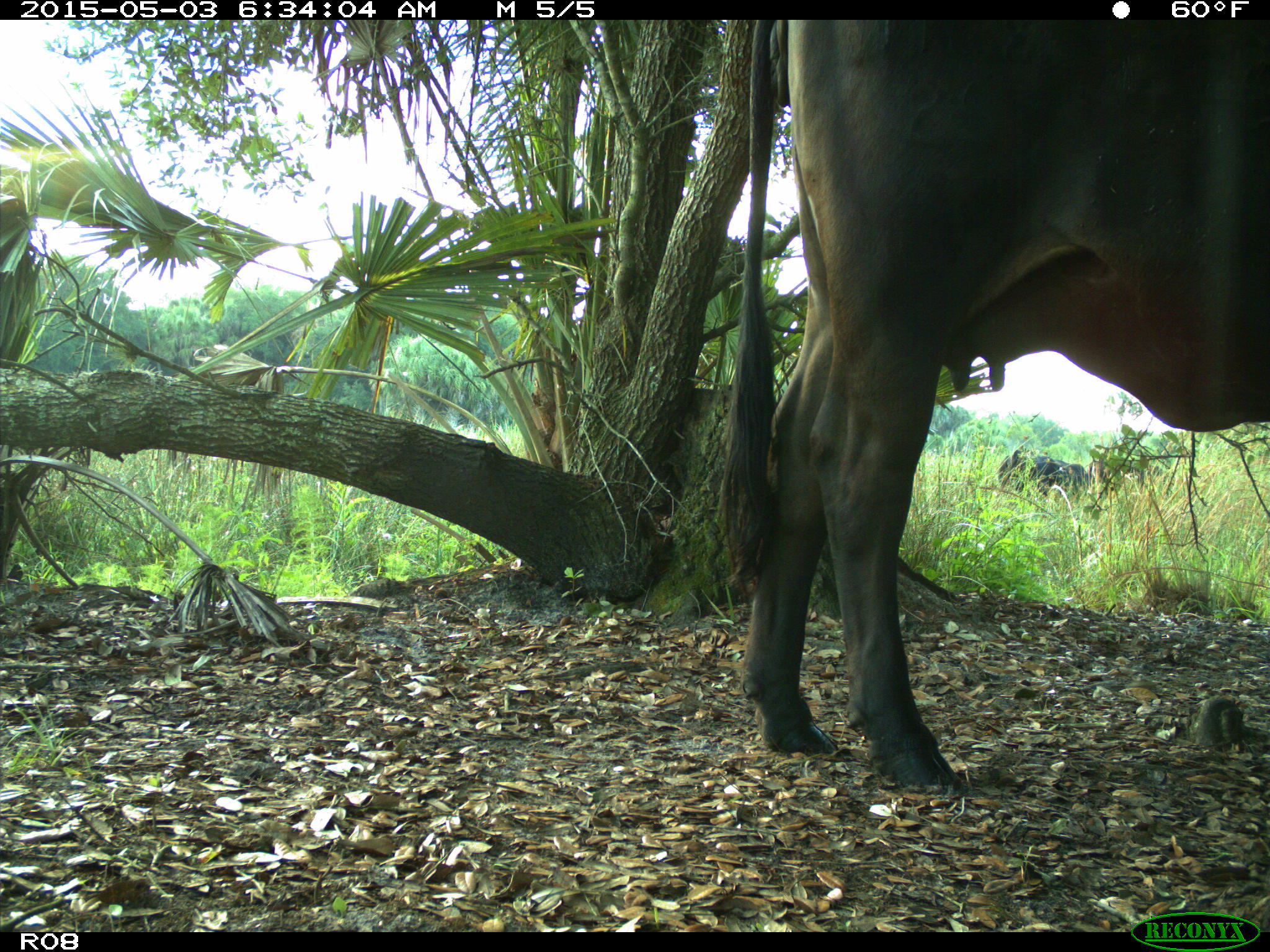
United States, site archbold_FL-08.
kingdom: Animalia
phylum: Chordata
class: Mammalia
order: Artiodactyla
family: Bovidae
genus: Bos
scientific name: Bos taurus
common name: domestic cow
Bos taurus (domestic cow).